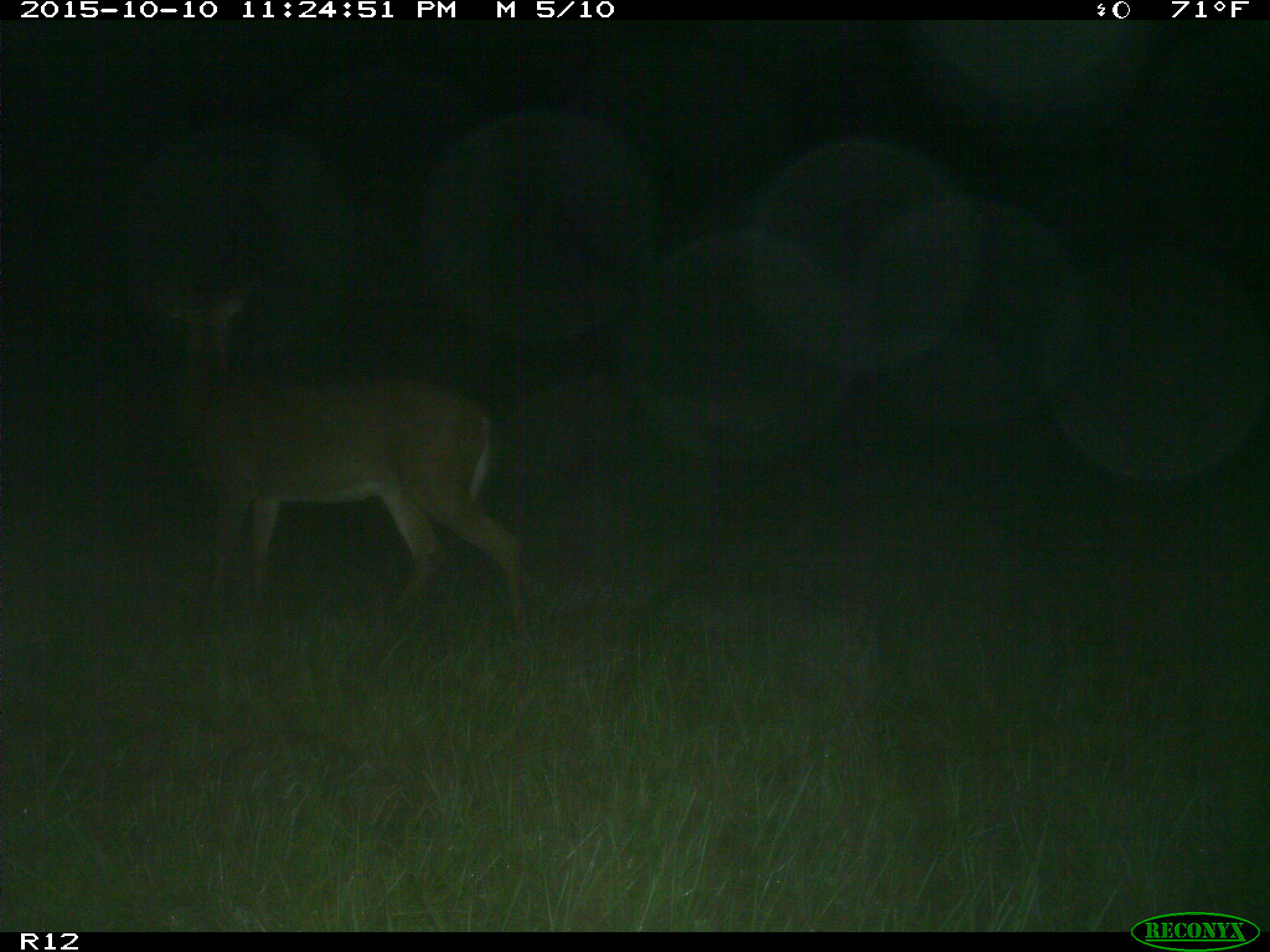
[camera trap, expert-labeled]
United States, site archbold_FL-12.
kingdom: Animalia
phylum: Chordata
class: Mammalia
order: Artiodactyla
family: Cervidae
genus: Odocoileus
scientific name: Odocoileus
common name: deer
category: unidentified deer